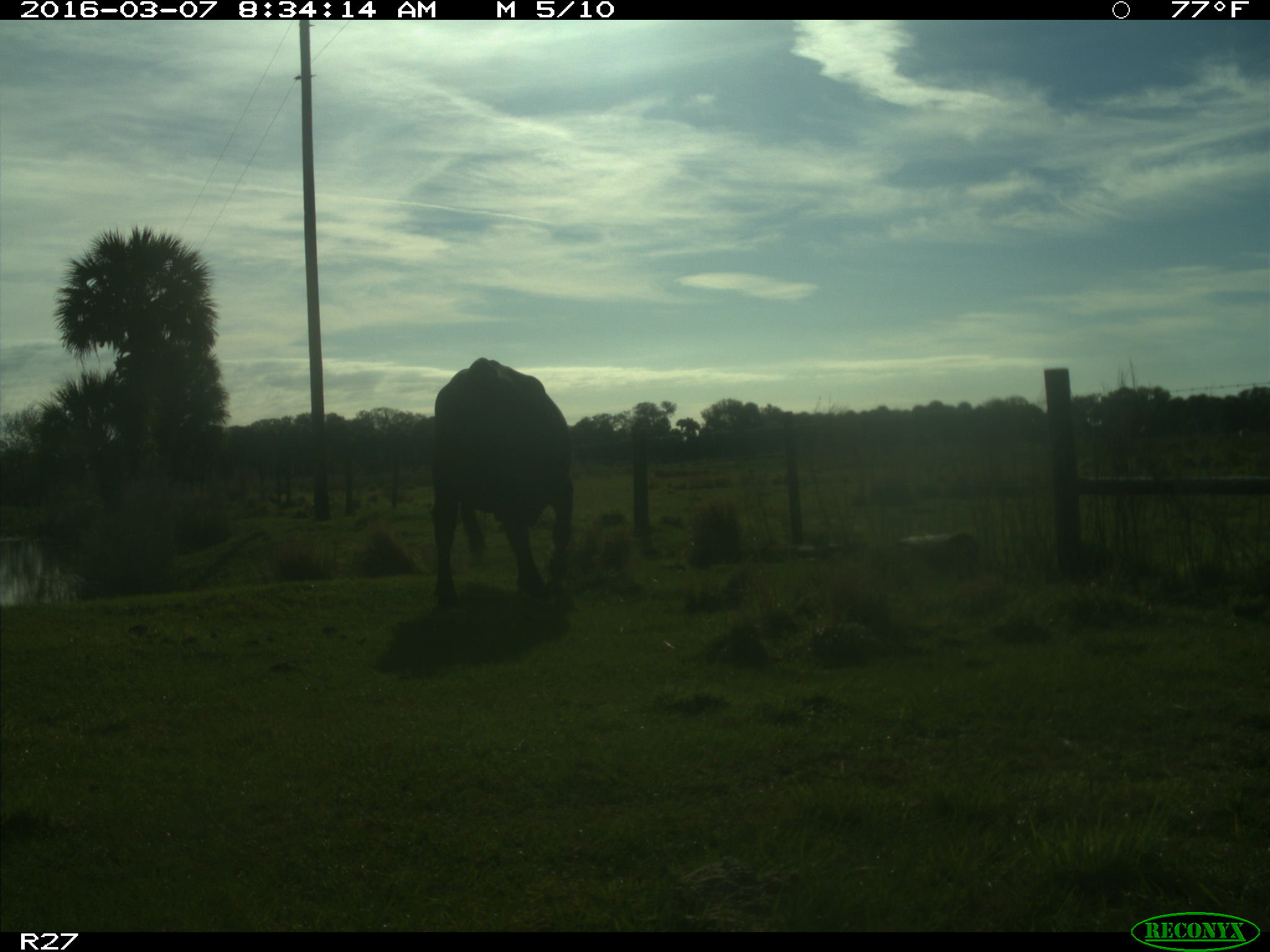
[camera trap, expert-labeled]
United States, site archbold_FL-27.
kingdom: Animalia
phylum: Chordata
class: Mammalia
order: Artiodactyla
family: Bovidae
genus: Bos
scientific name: Bos taurus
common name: domestic cow